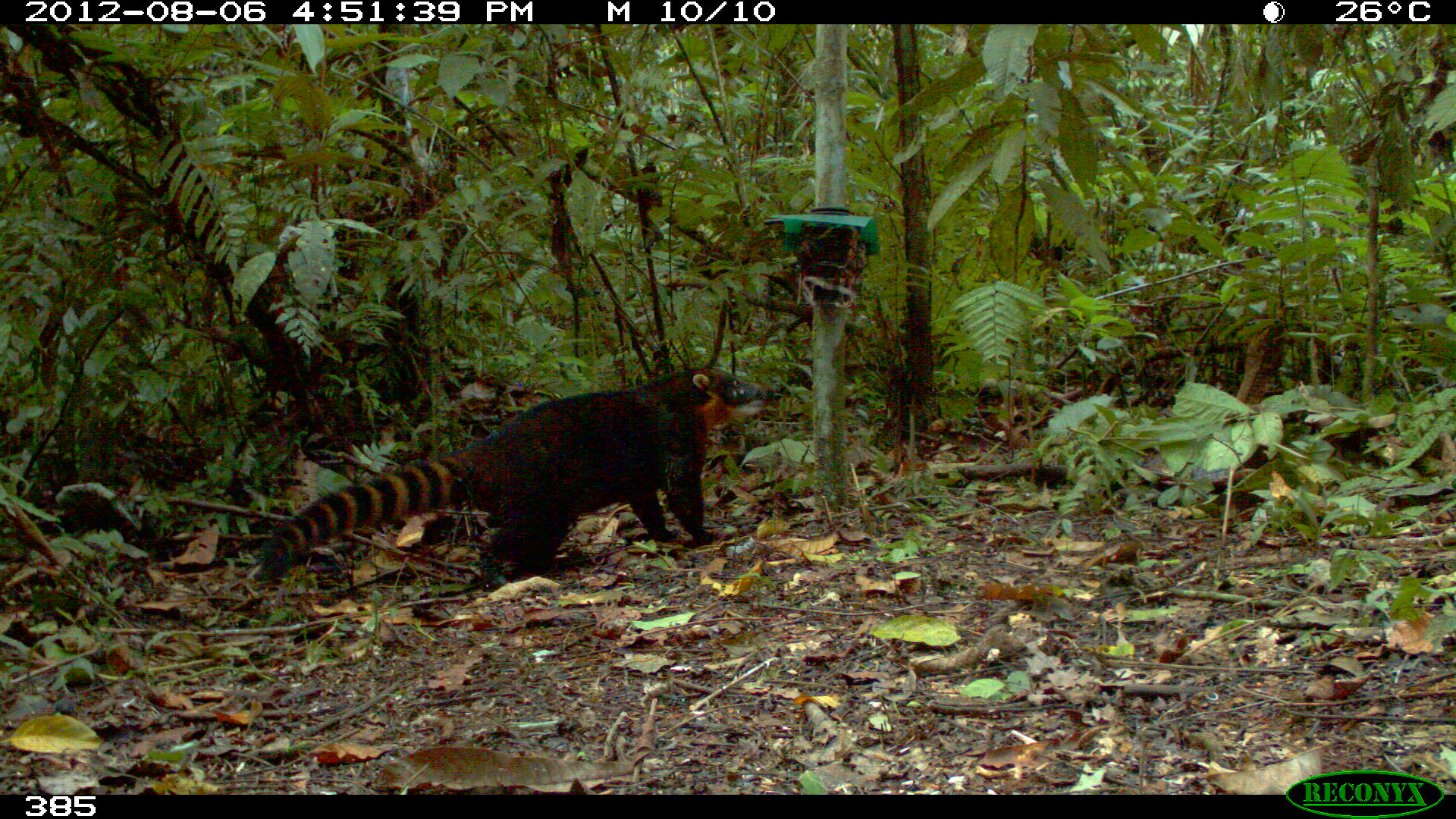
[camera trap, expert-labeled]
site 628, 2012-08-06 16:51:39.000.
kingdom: Animalia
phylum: Chordata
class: Mammalia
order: Carnivora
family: Procyonidae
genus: Nasua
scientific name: Nasua nasua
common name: south american coati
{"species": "Nasua nasua (south american coati)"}